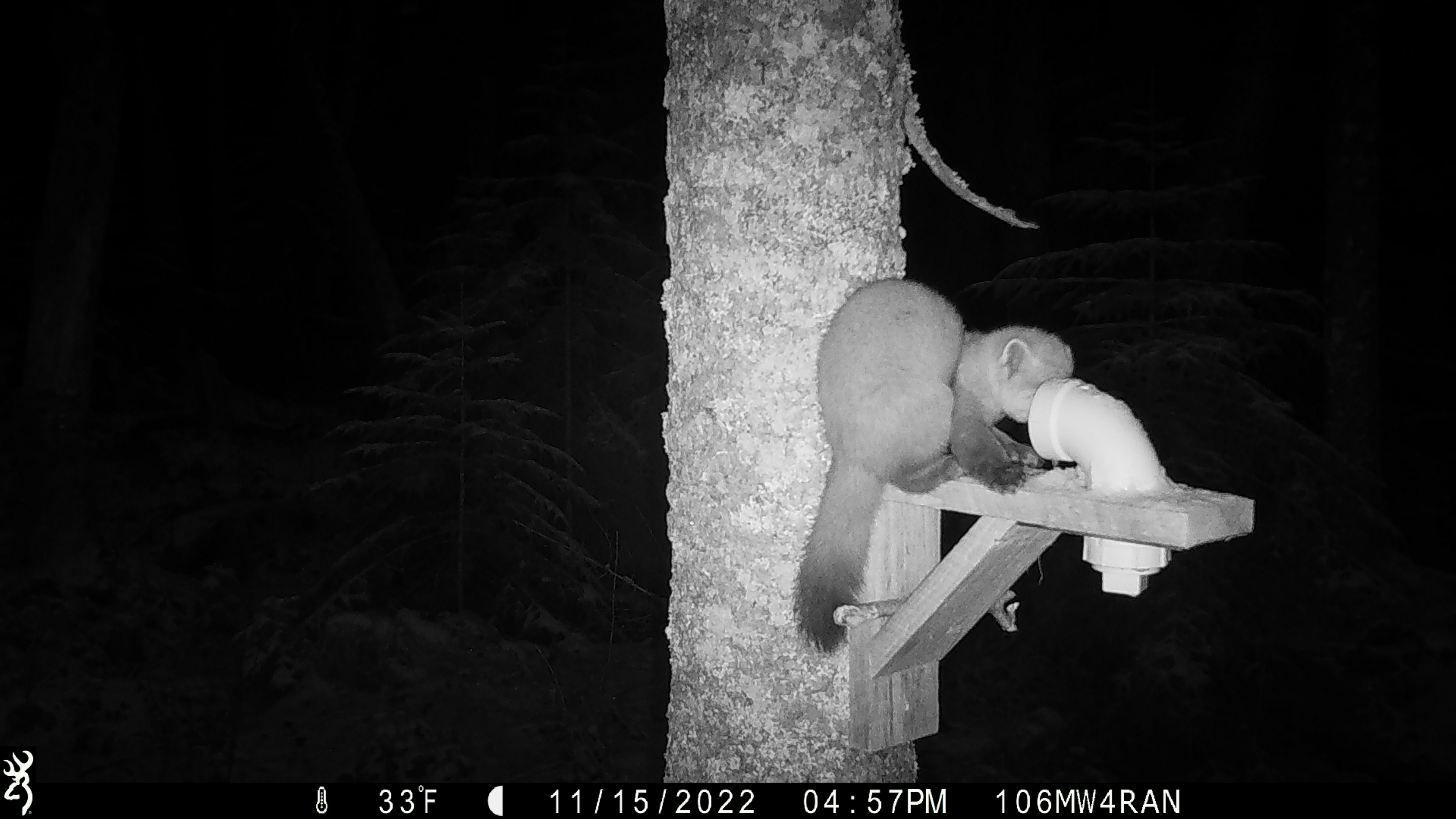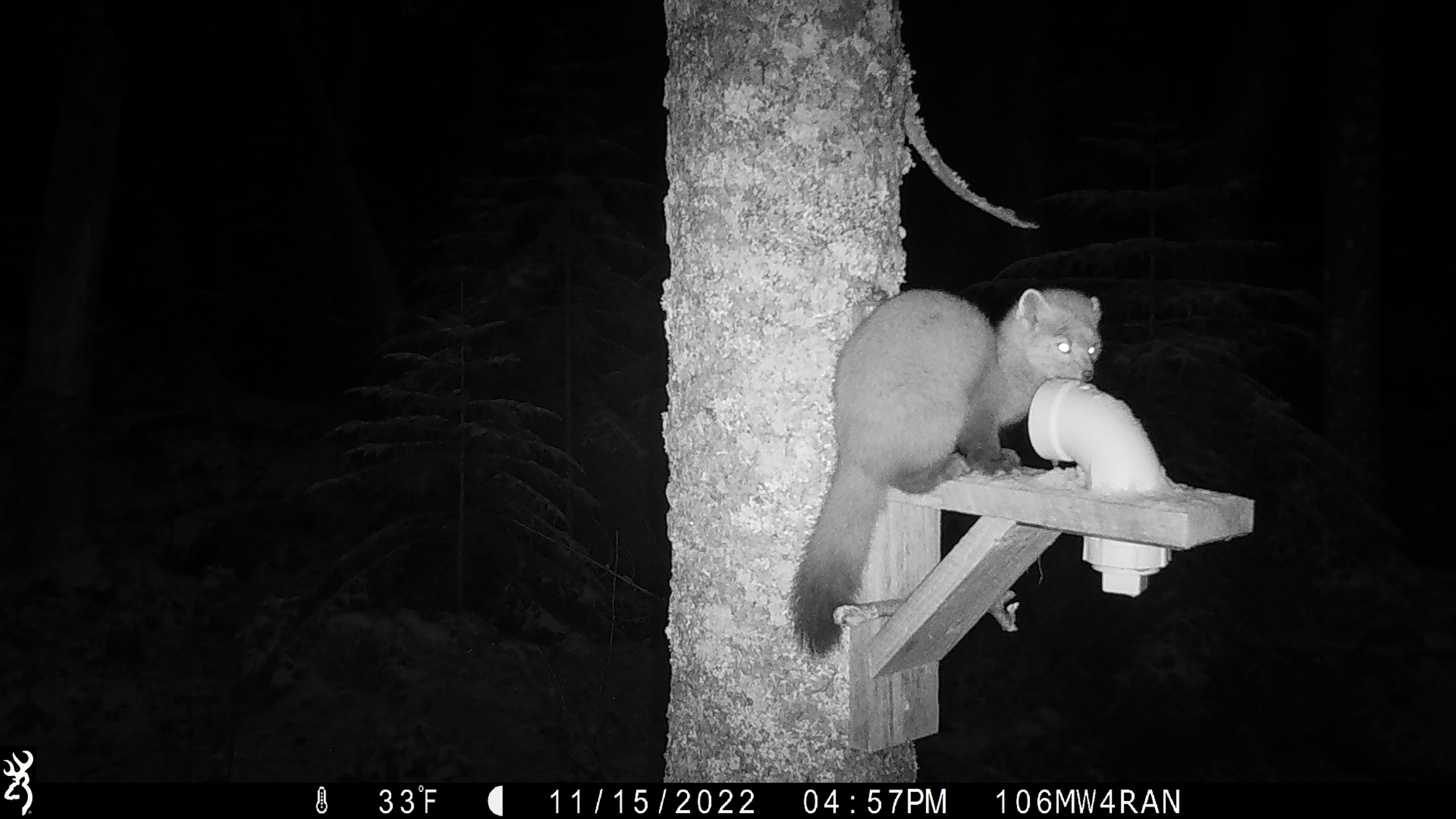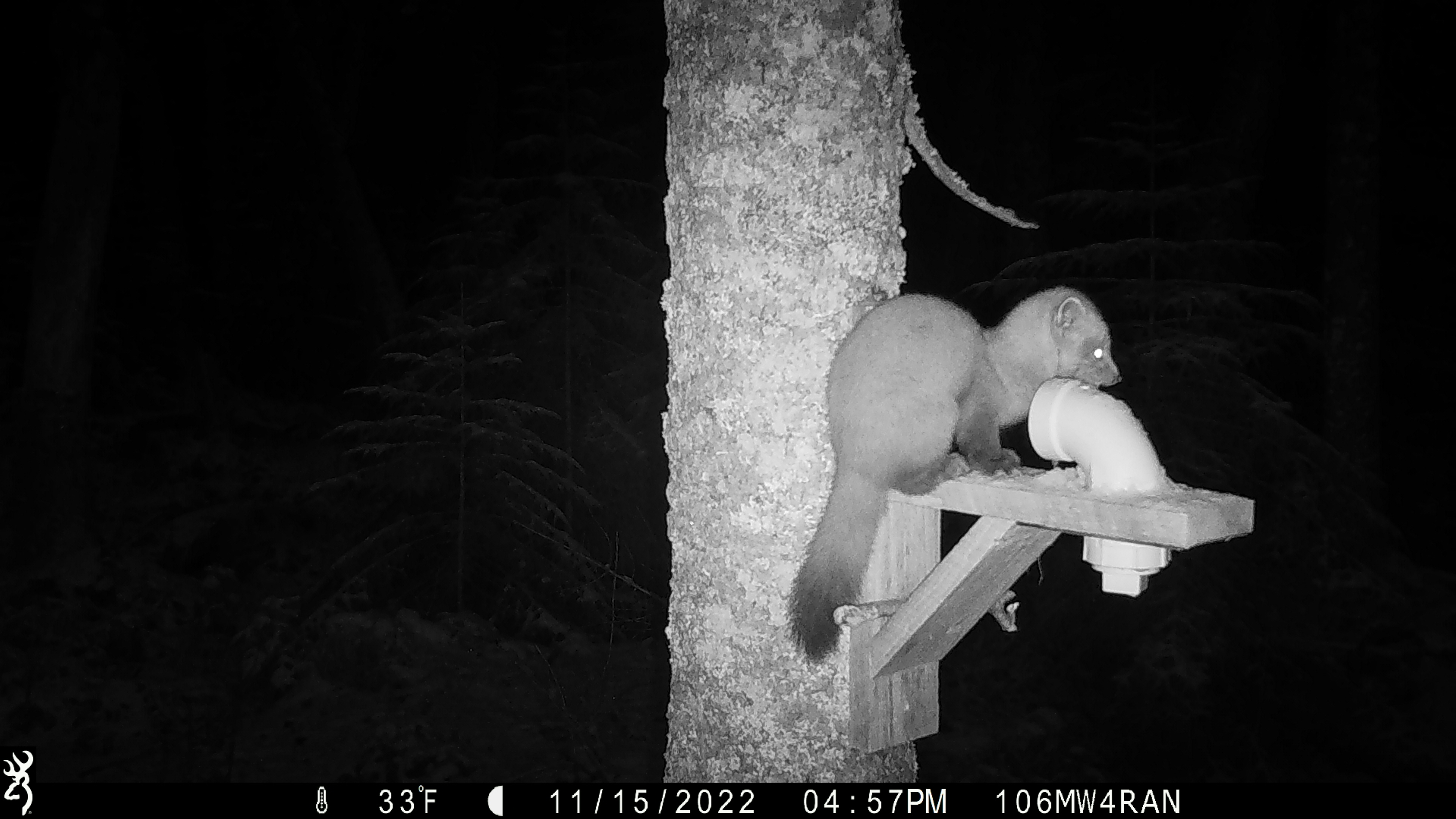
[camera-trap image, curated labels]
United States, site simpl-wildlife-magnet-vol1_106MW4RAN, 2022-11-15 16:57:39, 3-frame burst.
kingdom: Animalia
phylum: Chordata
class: Mammalia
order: Carnivora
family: Mustelidae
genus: Martes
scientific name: Martes americana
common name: american marten